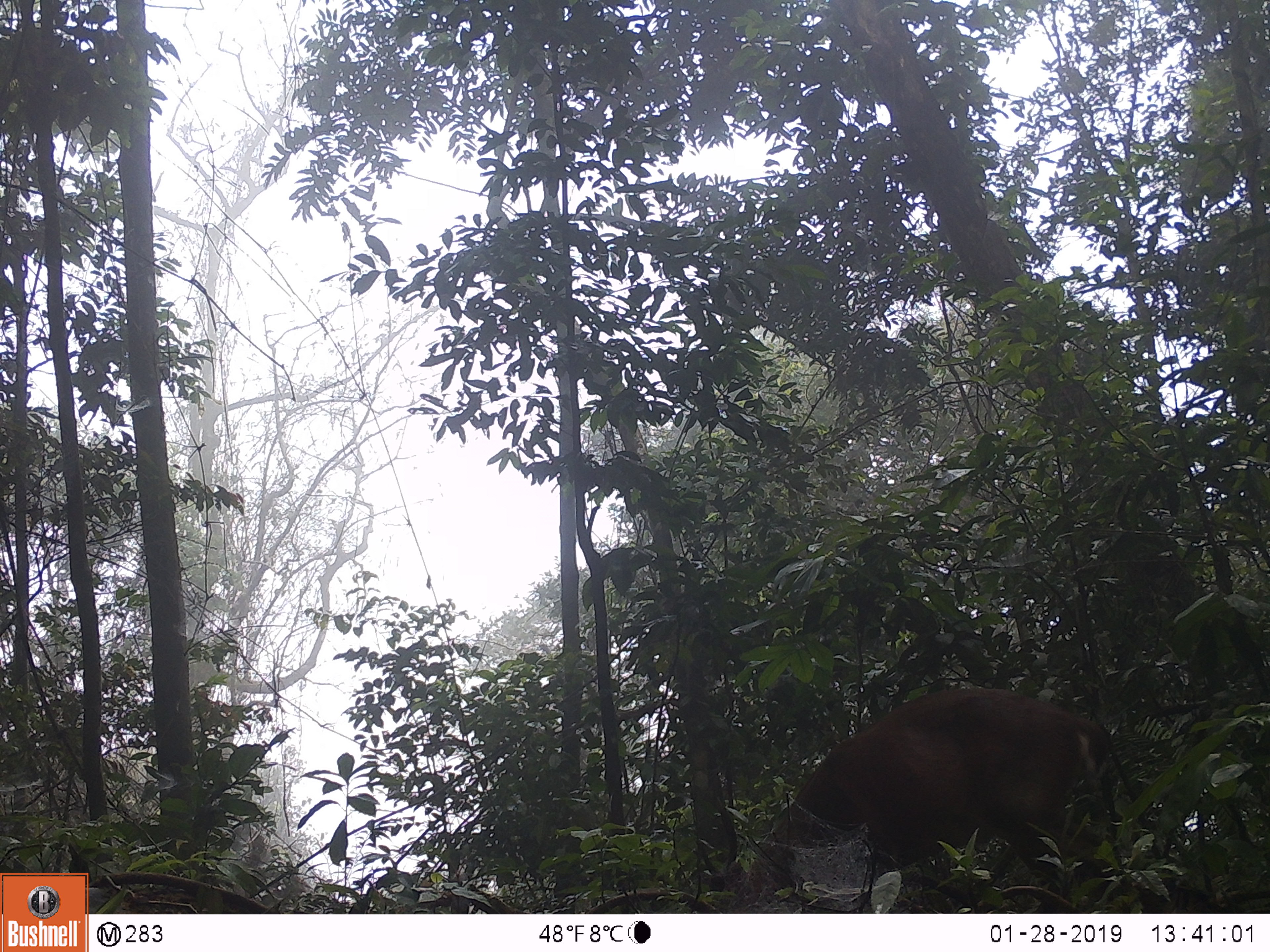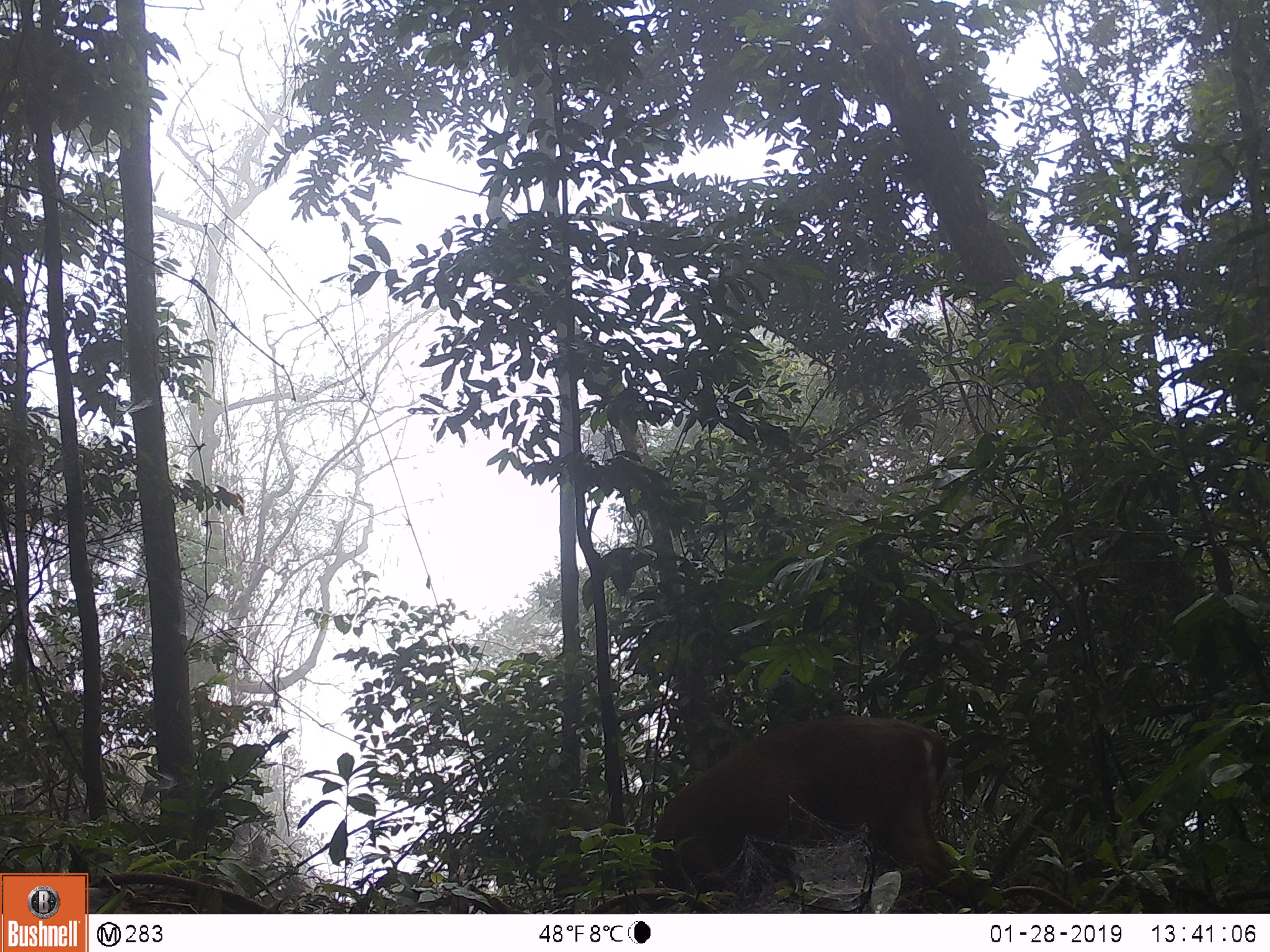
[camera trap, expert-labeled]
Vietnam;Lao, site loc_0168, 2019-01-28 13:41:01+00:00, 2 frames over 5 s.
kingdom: Animalia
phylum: Chordata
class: Mammalia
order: Artiodactyla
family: Cervidae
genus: Muntiacus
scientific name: Muntiacus vuquangensis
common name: large-antlered muntjac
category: large antlered muntjac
Large antlered muntjac (large-antlered muntjac) (Muntiacus vuquangensis). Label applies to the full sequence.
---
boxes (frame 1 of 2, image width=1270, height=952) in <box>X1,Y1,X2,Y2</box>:
large antlered muntjac: <box>727,687,1110,912</box>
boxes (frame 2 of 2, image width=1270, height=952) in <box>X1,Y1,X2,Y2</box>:
large antlered muntjac: <box>649,715,979,913</box>